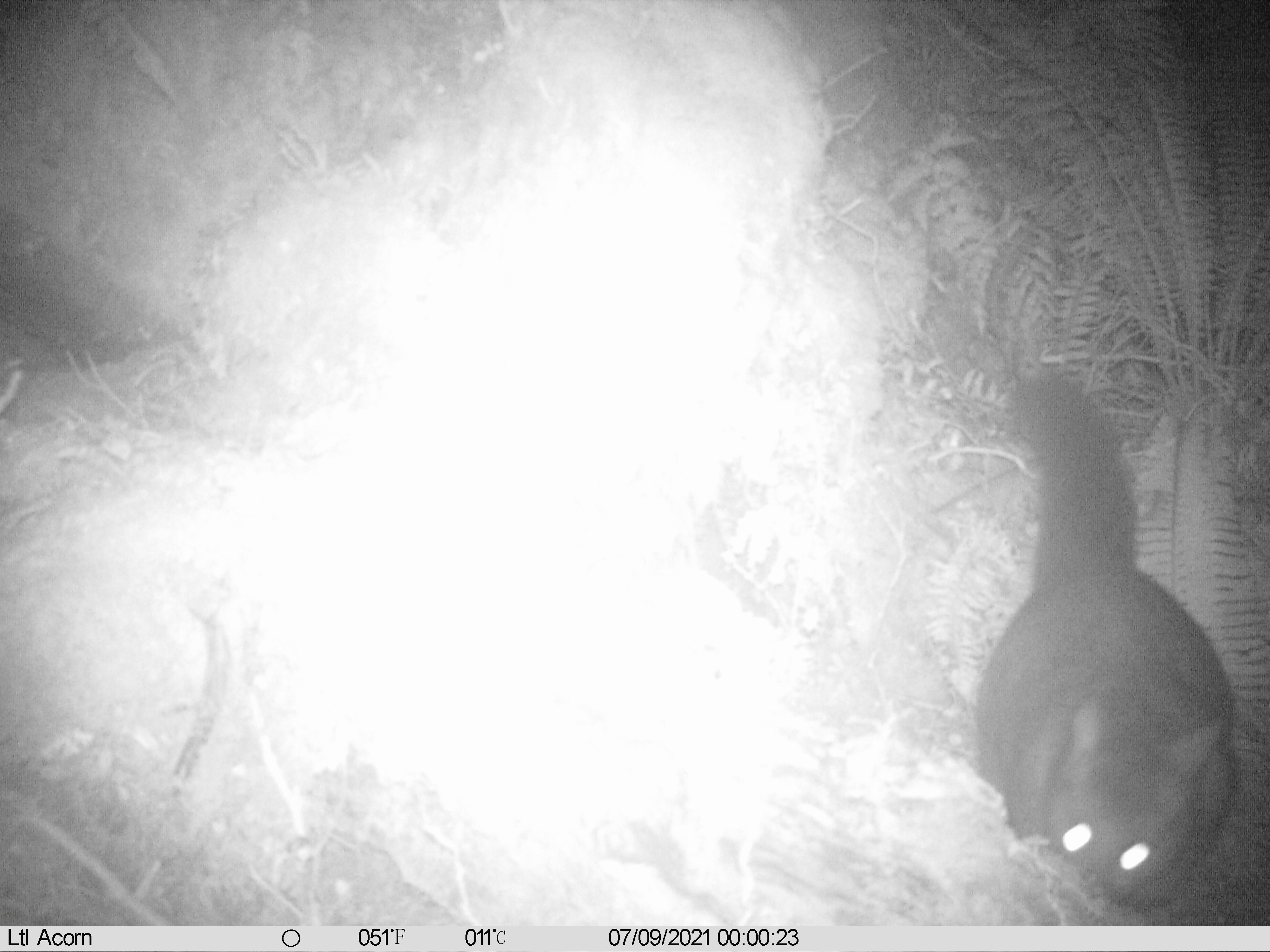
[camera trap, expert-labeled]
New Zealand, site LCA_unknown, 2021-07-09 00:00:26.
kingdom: Animalia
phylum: Chordata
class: Mammalia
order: Diprotodontia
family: Phalangeridae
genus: Trichosurus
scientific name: Trichosurus vulpecula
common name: common brushtail possum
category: possum